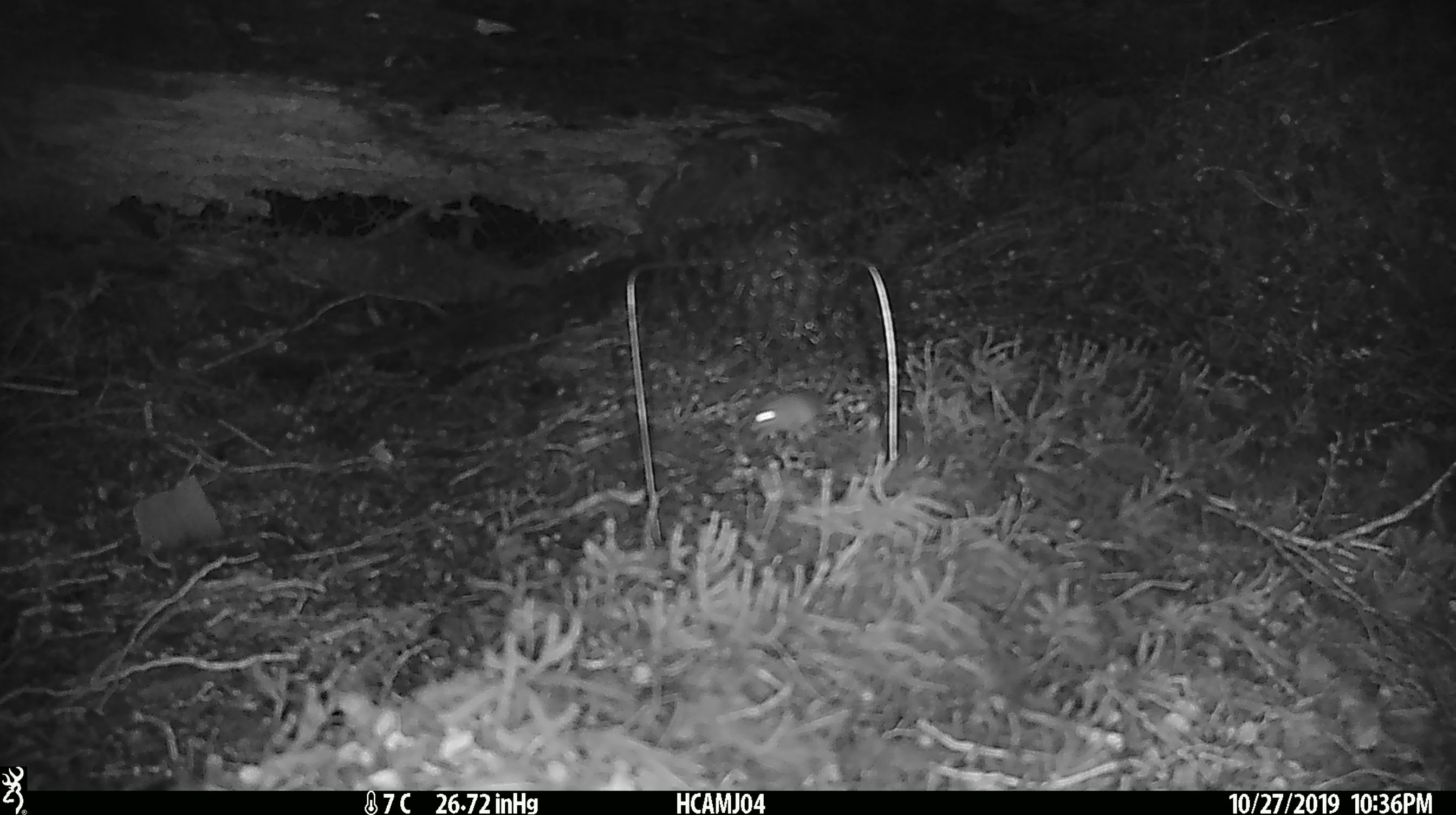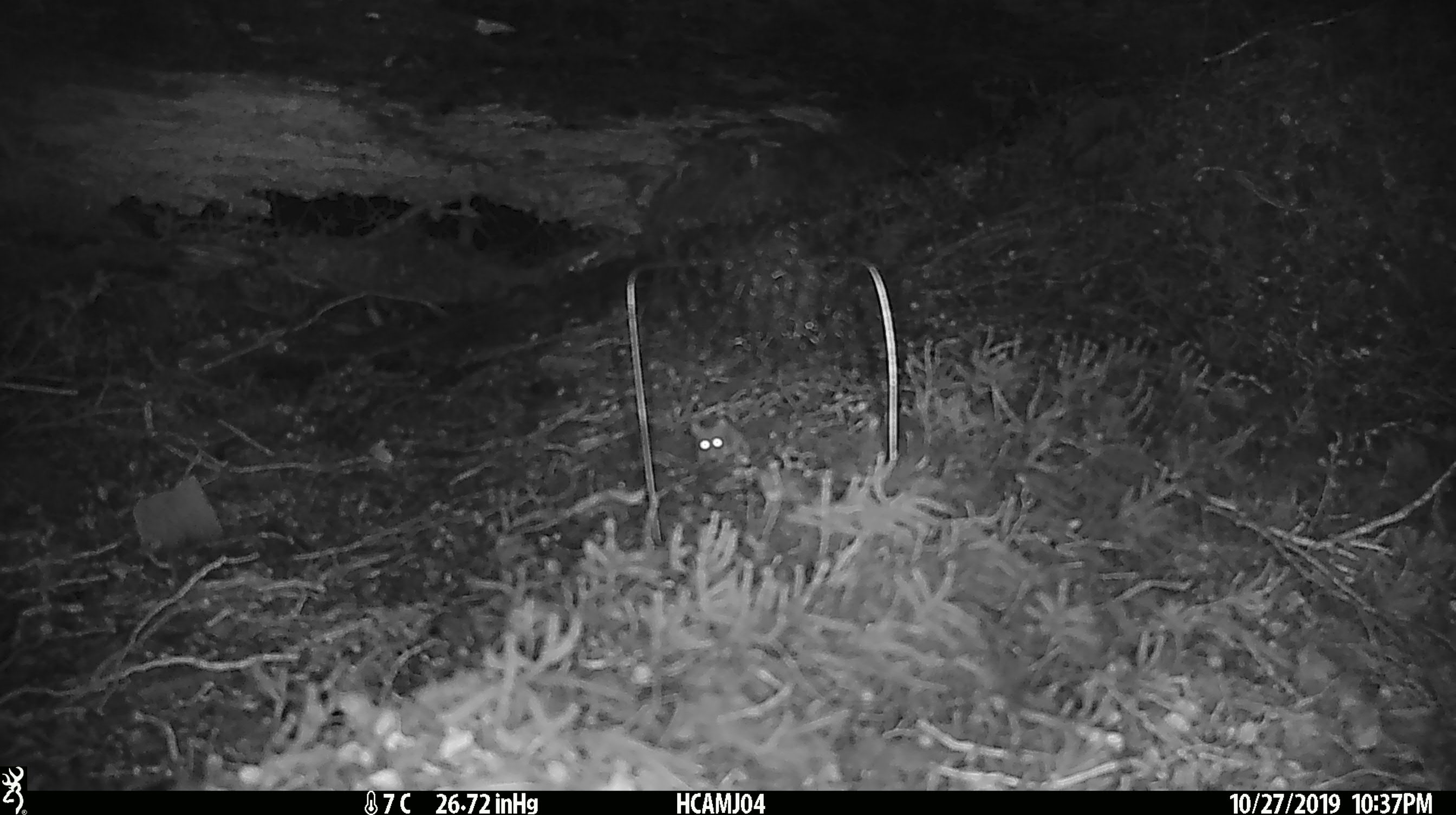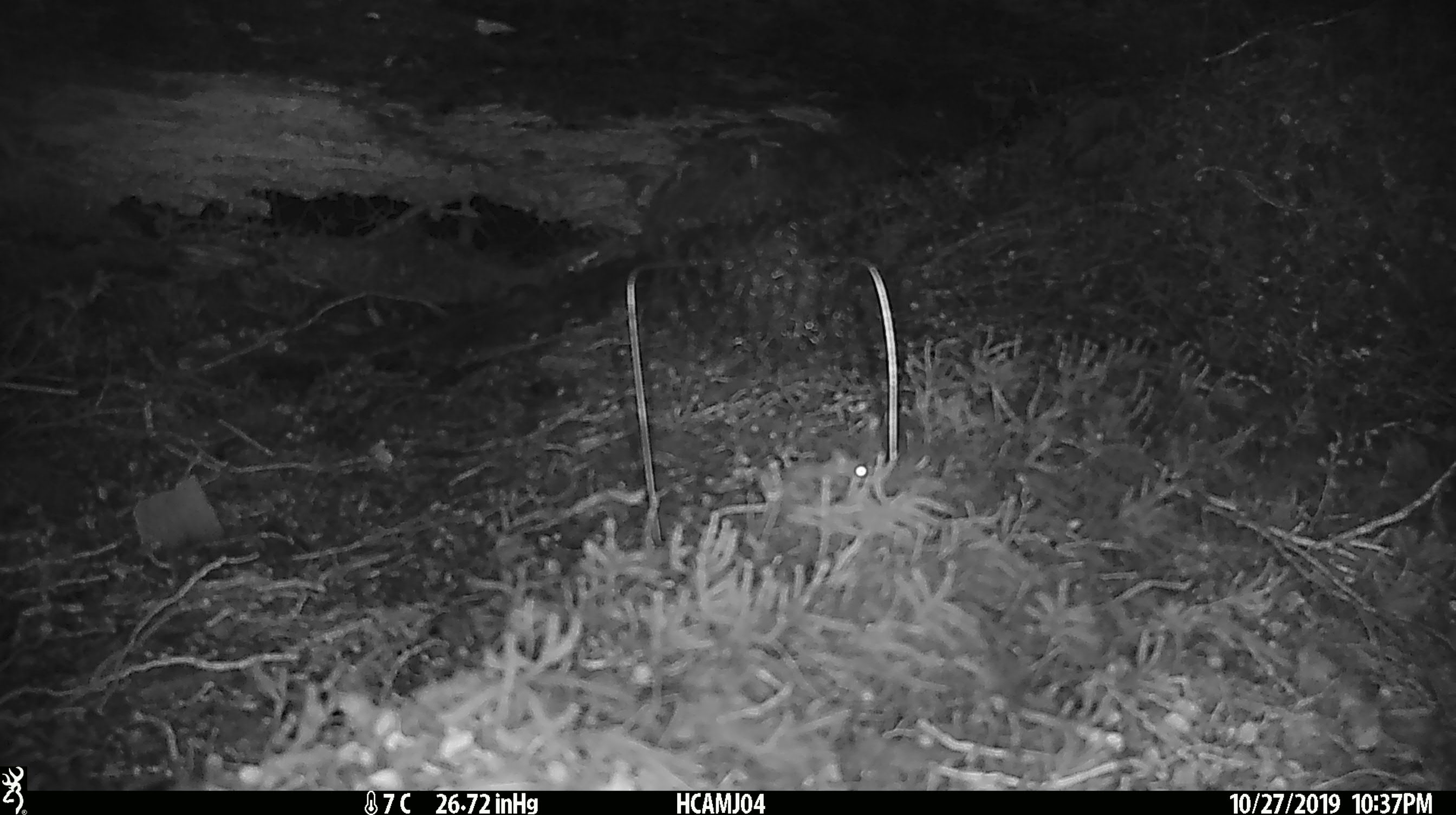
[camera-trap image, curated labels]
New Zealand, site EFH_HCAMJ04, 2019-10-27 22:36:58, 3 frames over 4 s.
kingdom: Animalia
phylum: Chordata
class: Mammalia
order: Rodentia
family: Muridae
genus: Mus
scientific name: Mus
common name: mouse